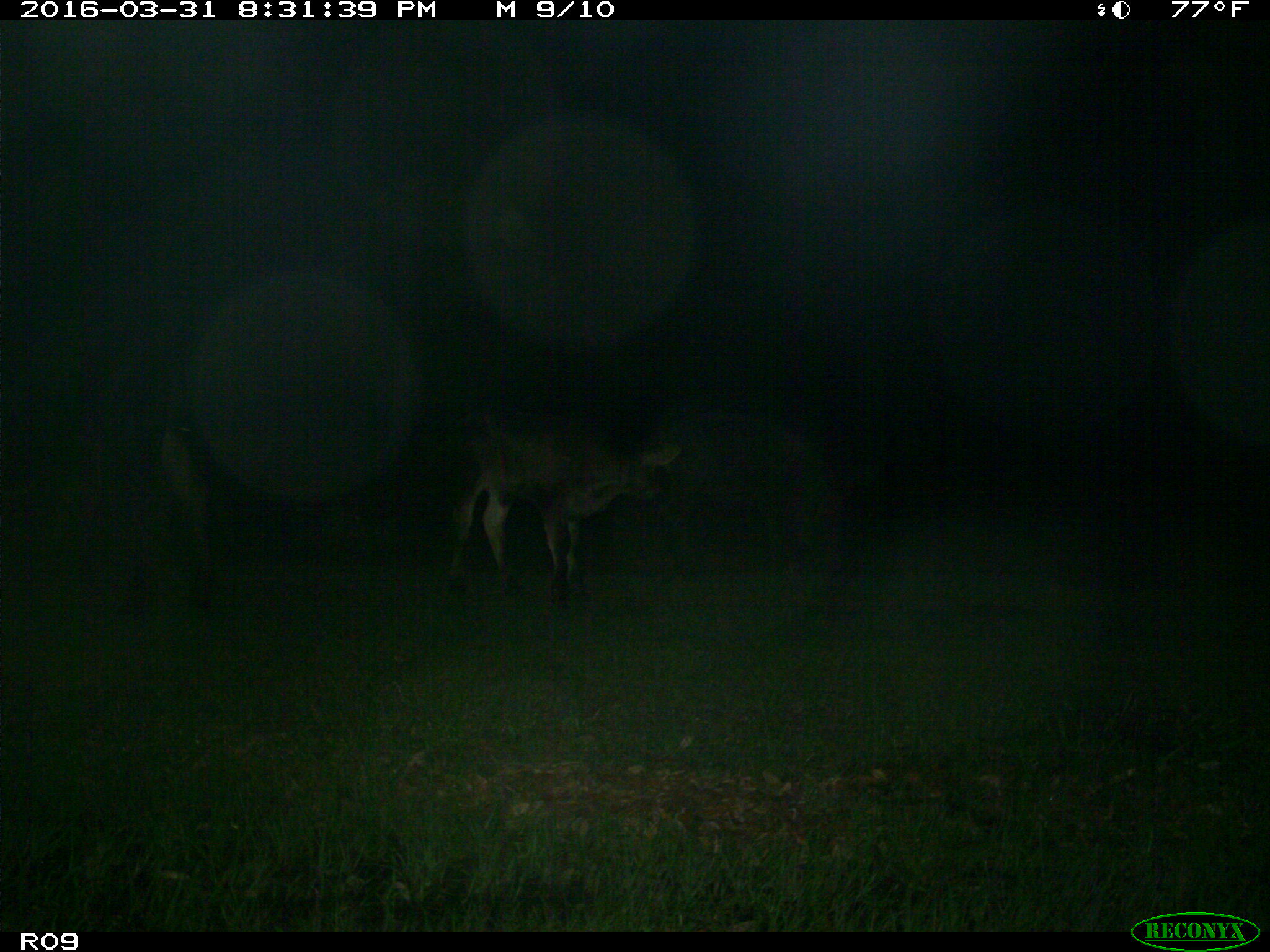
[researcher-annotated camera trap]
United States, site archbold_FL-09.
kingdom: Animalia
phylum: Chordata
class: Mammalia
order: Artiodactyla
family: Bovidae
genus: Bos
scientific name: Bos taurus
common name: domestic cow